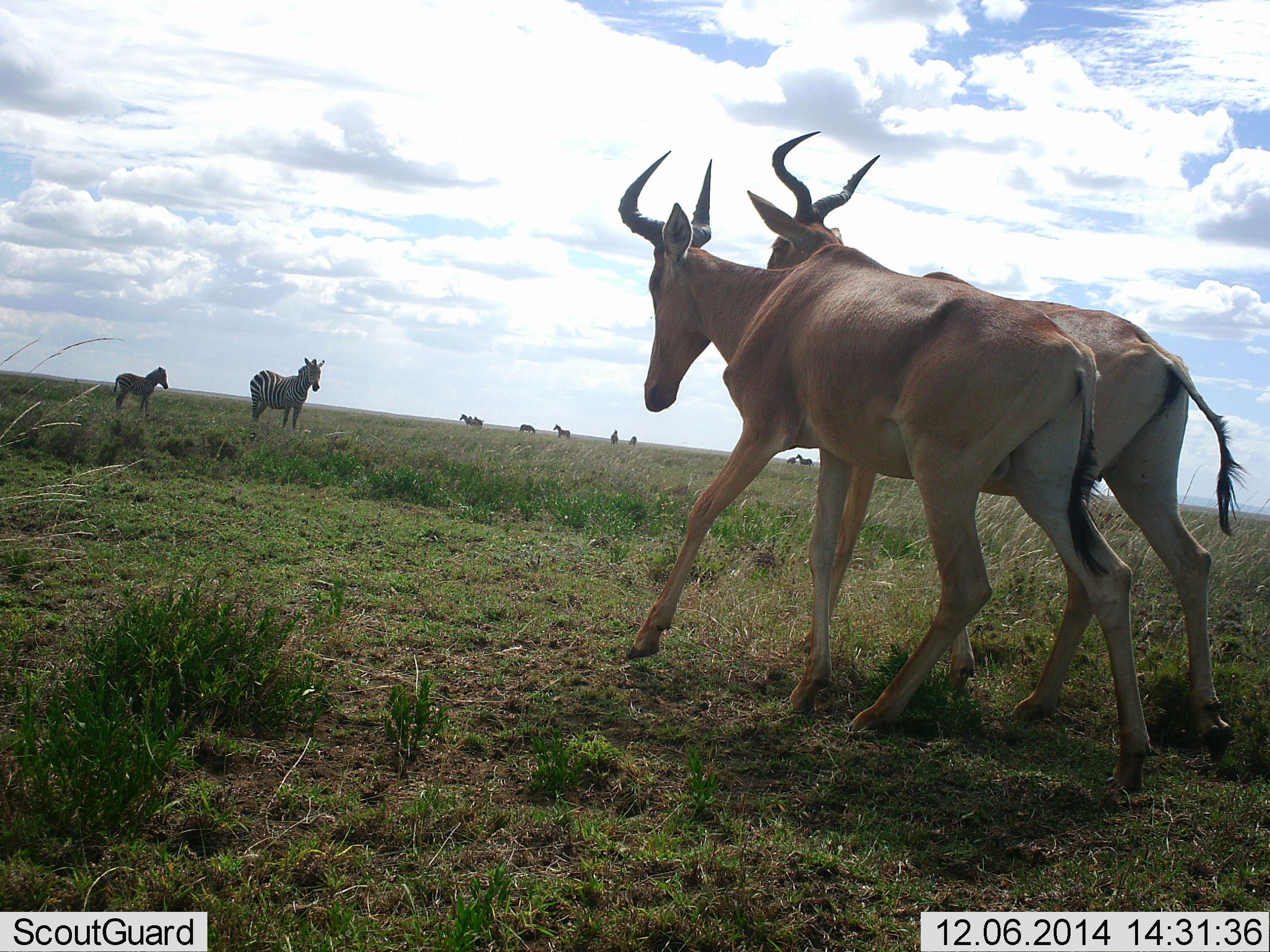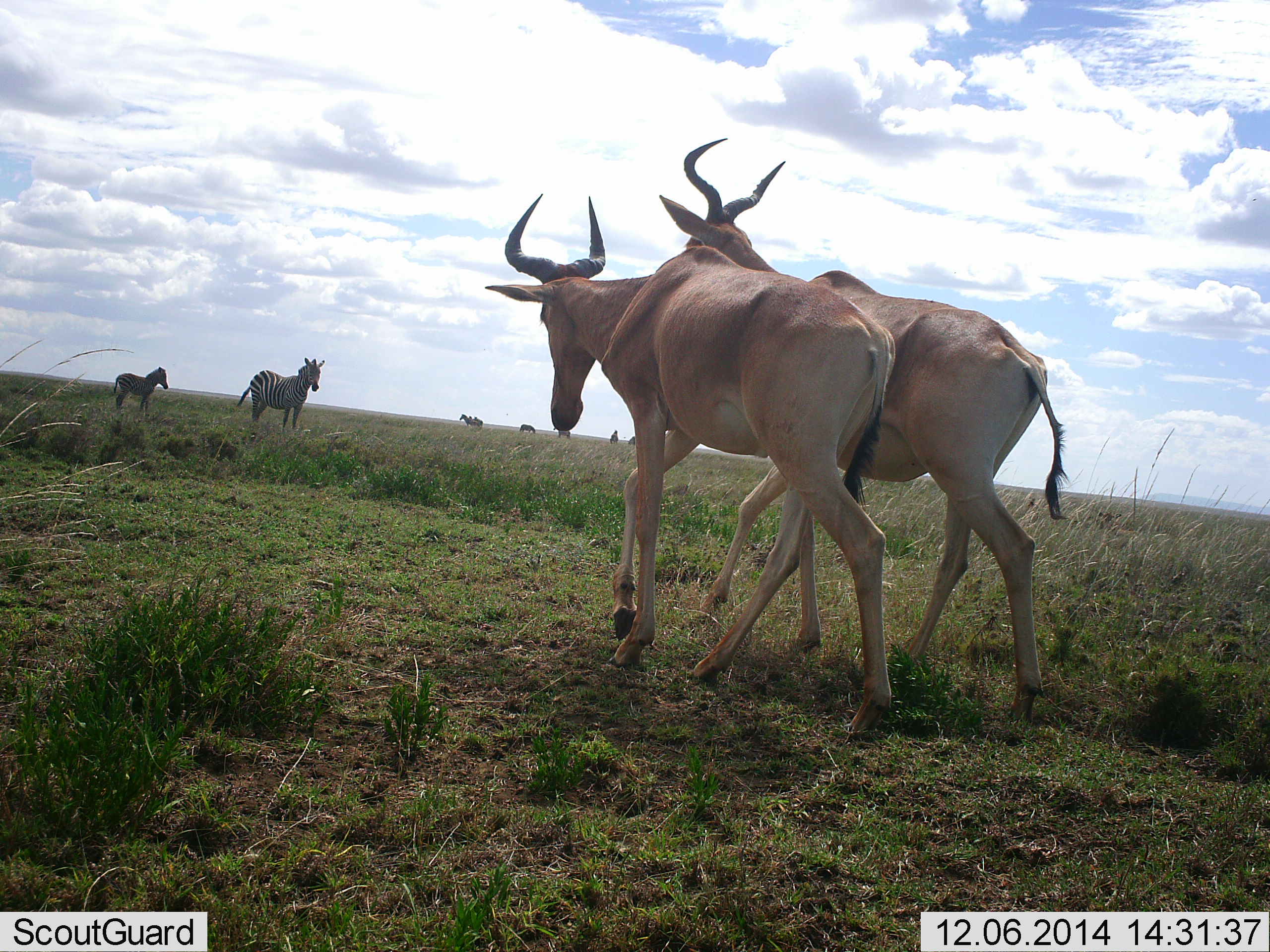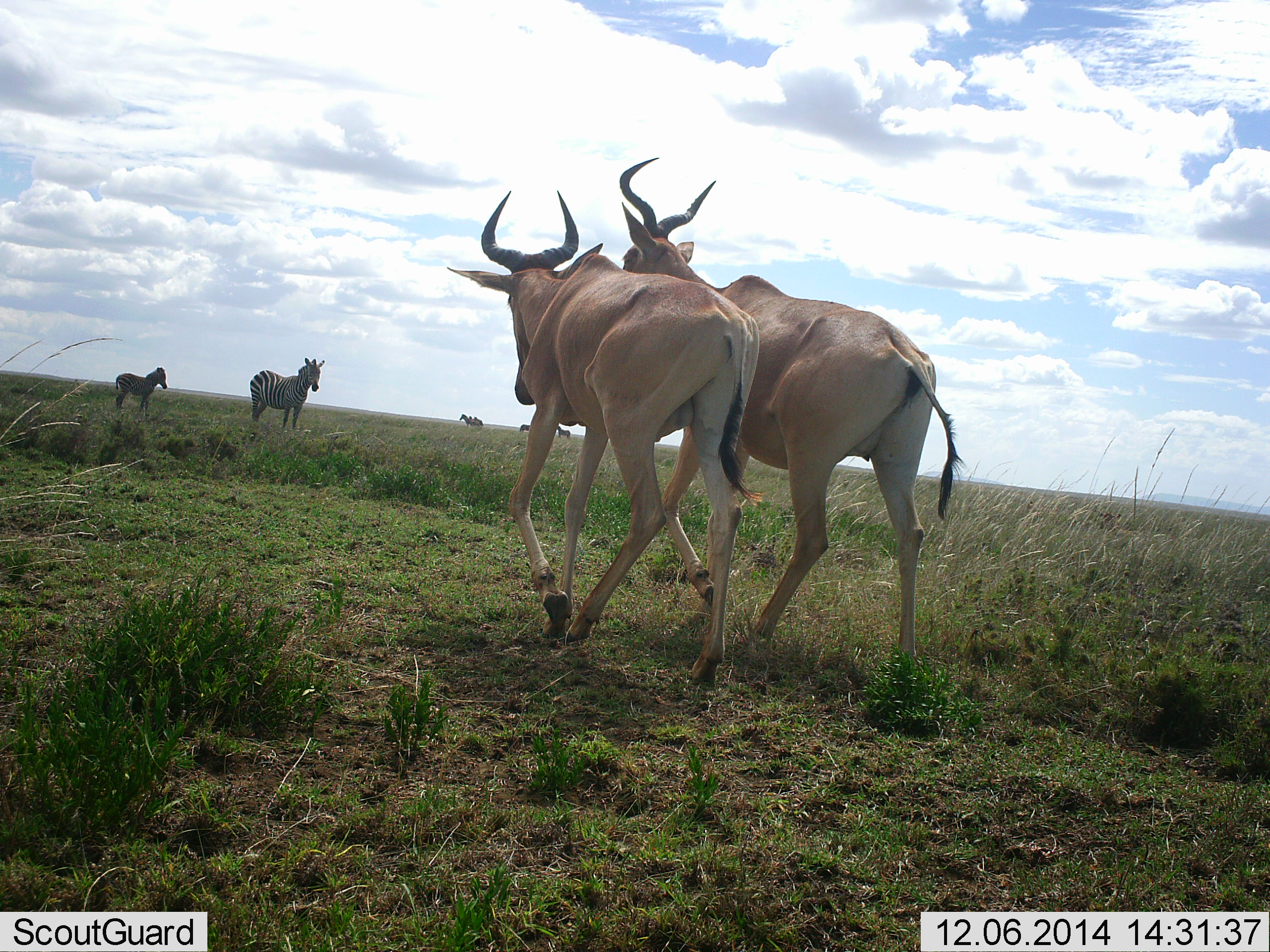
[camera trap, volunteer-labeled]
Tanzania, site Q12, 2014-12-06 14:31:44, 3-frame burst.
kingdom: Animalia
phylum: Chordata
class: Mammalia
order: Artiodactyla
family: Bovidae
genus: Alcelaphus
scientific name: Alcelaphus buselaphus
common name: hartebeest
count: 2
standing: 9%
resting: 0%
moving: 100%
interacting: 18%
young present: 0%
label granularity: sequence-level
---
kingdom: Animalia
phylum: Chordata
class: Mammalia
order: Perissodactyla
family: Equidae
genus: Equus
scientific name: Equus quagga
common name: plains zebra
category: zebra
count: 6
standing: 92%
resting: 0%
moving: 0%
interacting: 0%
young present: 17%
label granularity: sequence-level